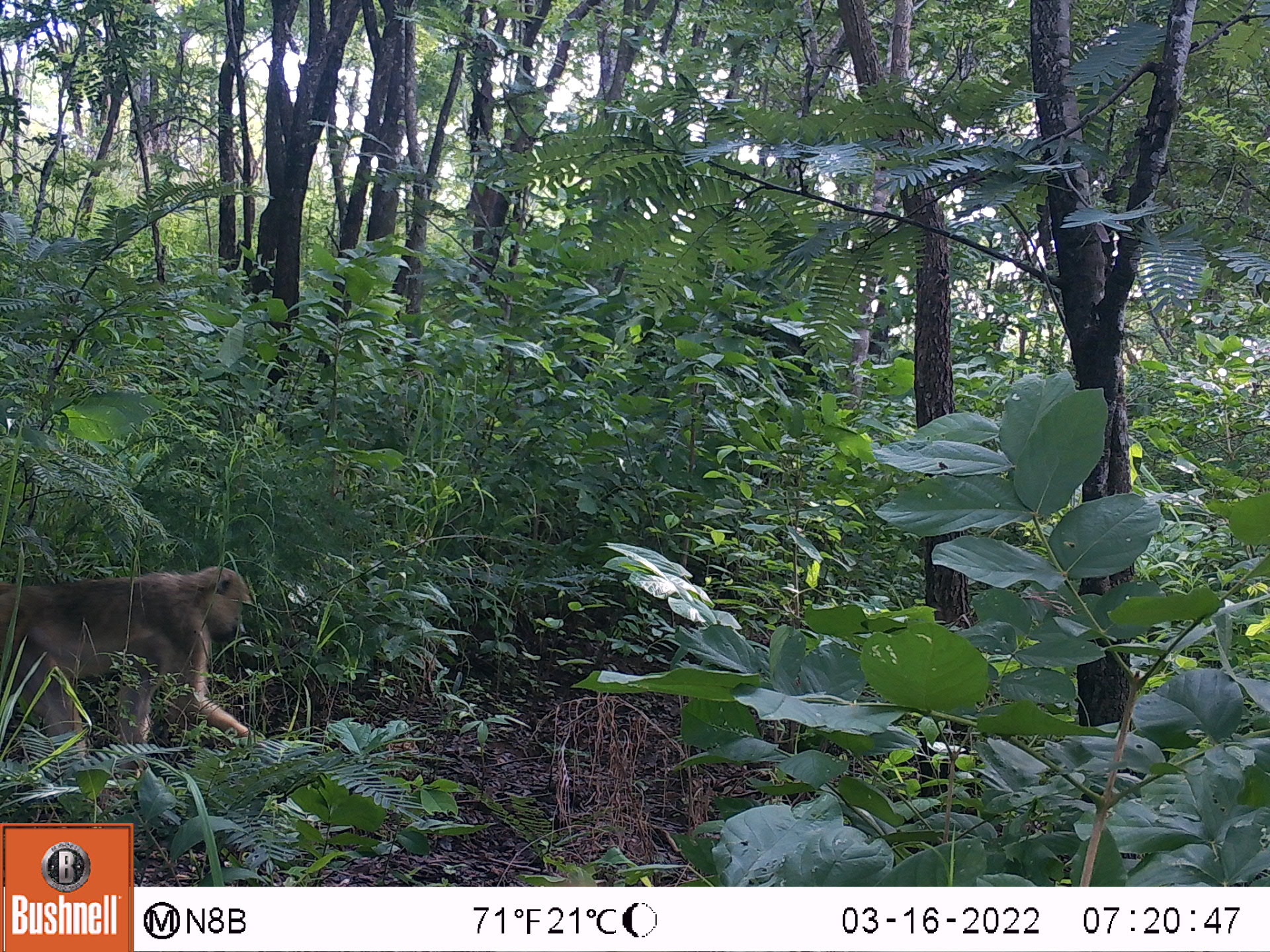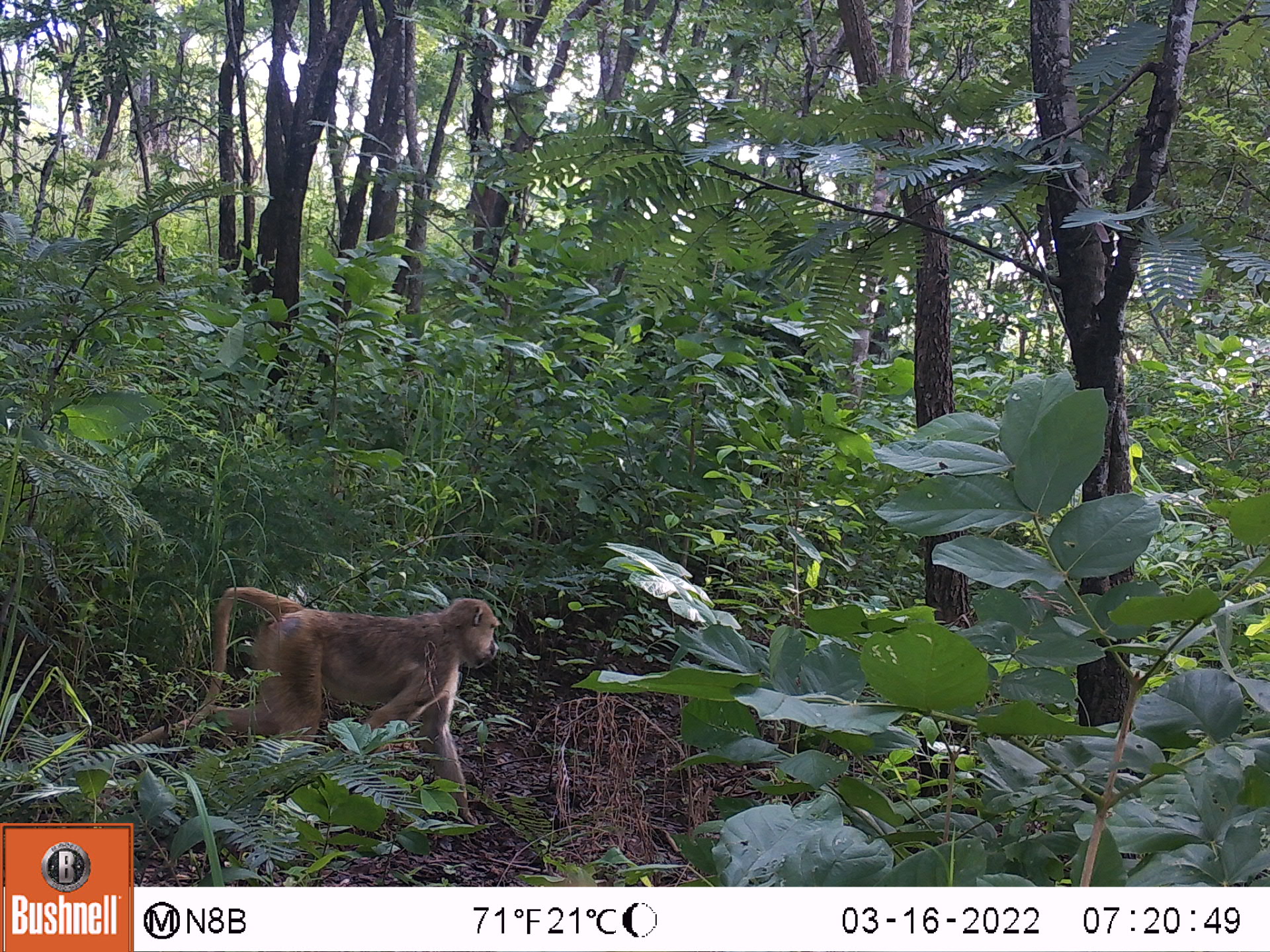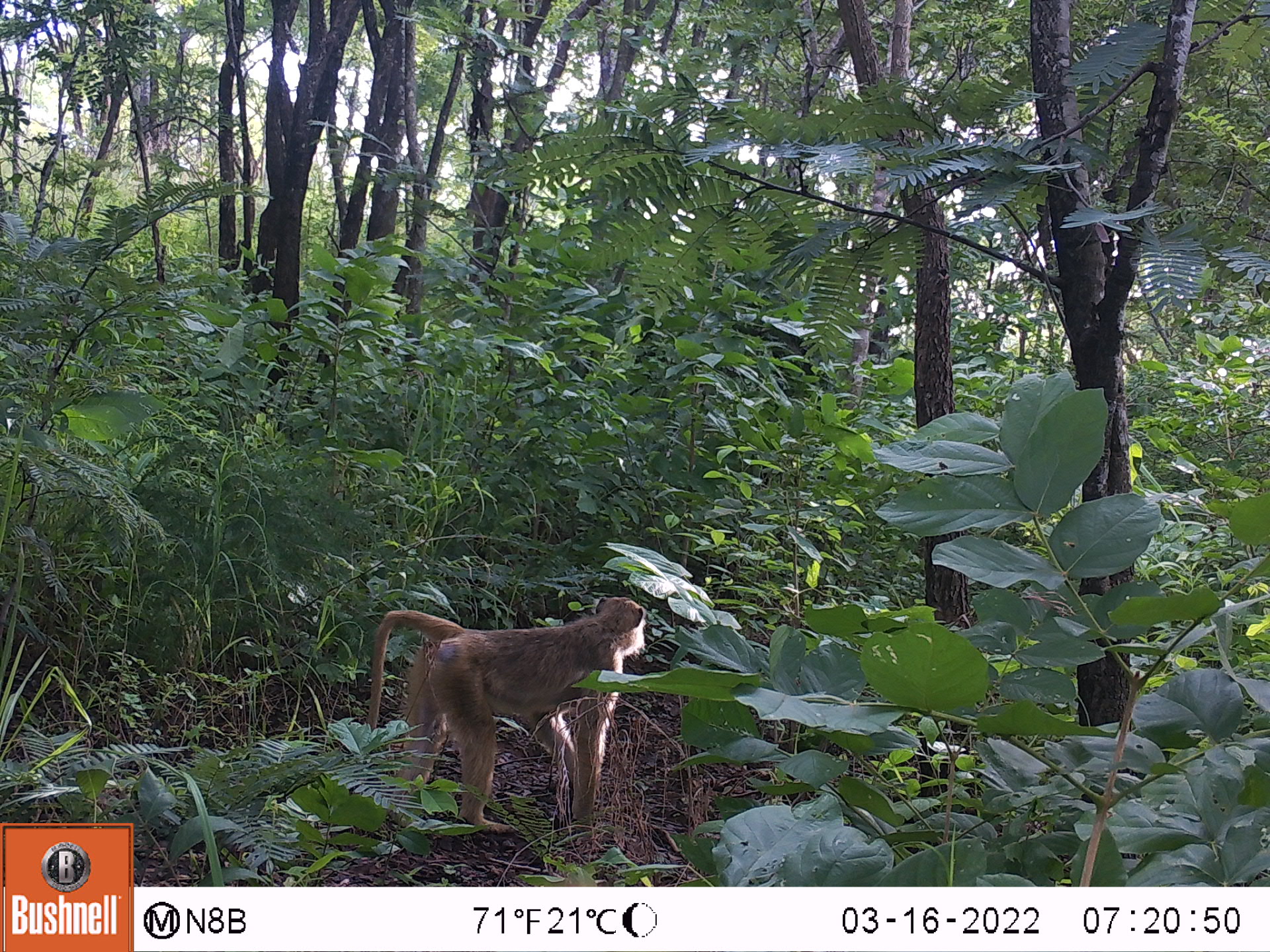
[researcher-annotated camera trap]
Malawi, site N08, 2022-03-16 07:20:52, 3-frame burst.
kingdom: Animalia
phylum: Chordata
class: Mammalia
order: Primates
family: Cercopithecidae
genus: Papio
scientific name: Papio cynocephalus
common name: yellow baboon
Yellow baboon (Papio cynocephalus), count 1.